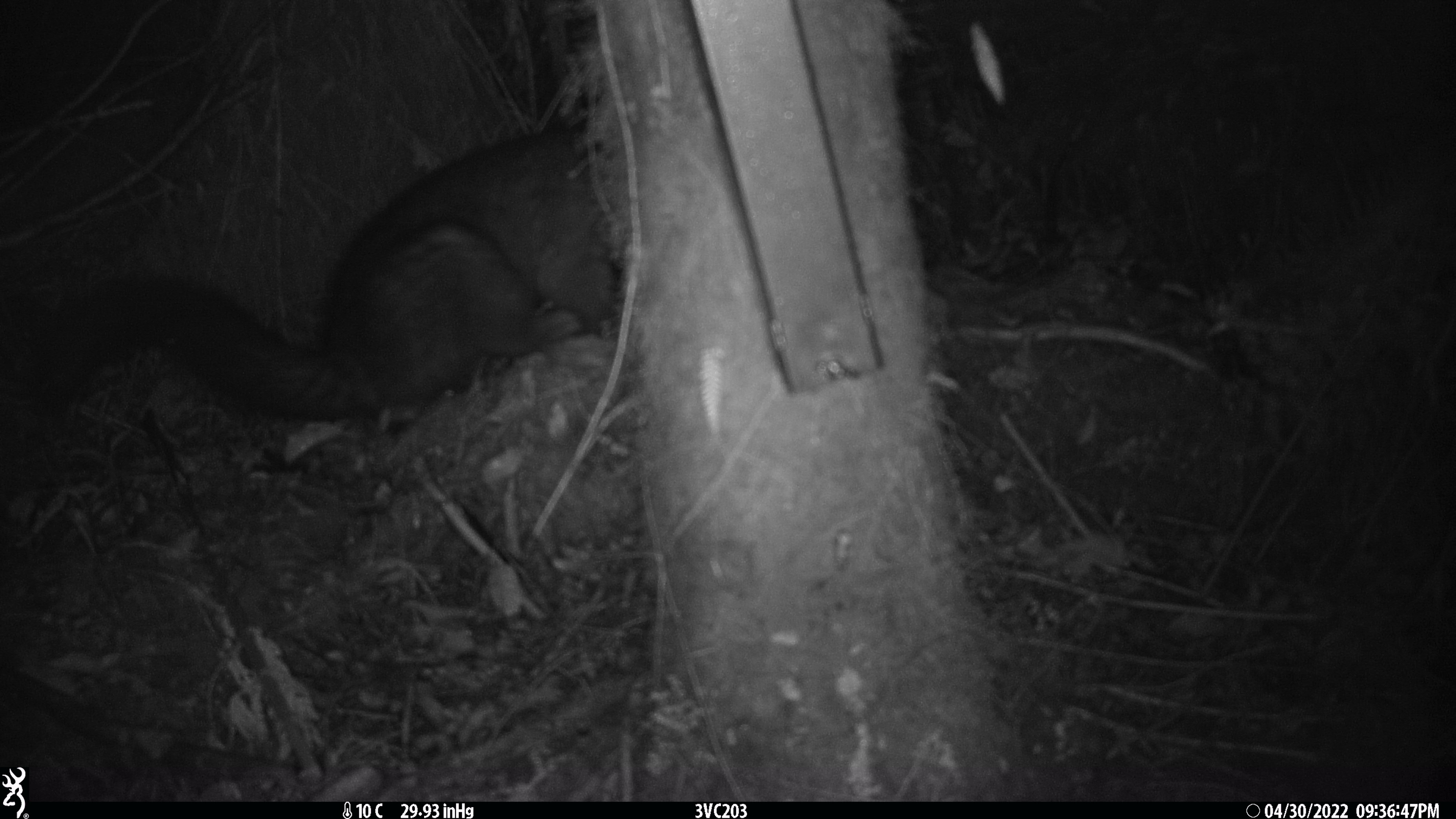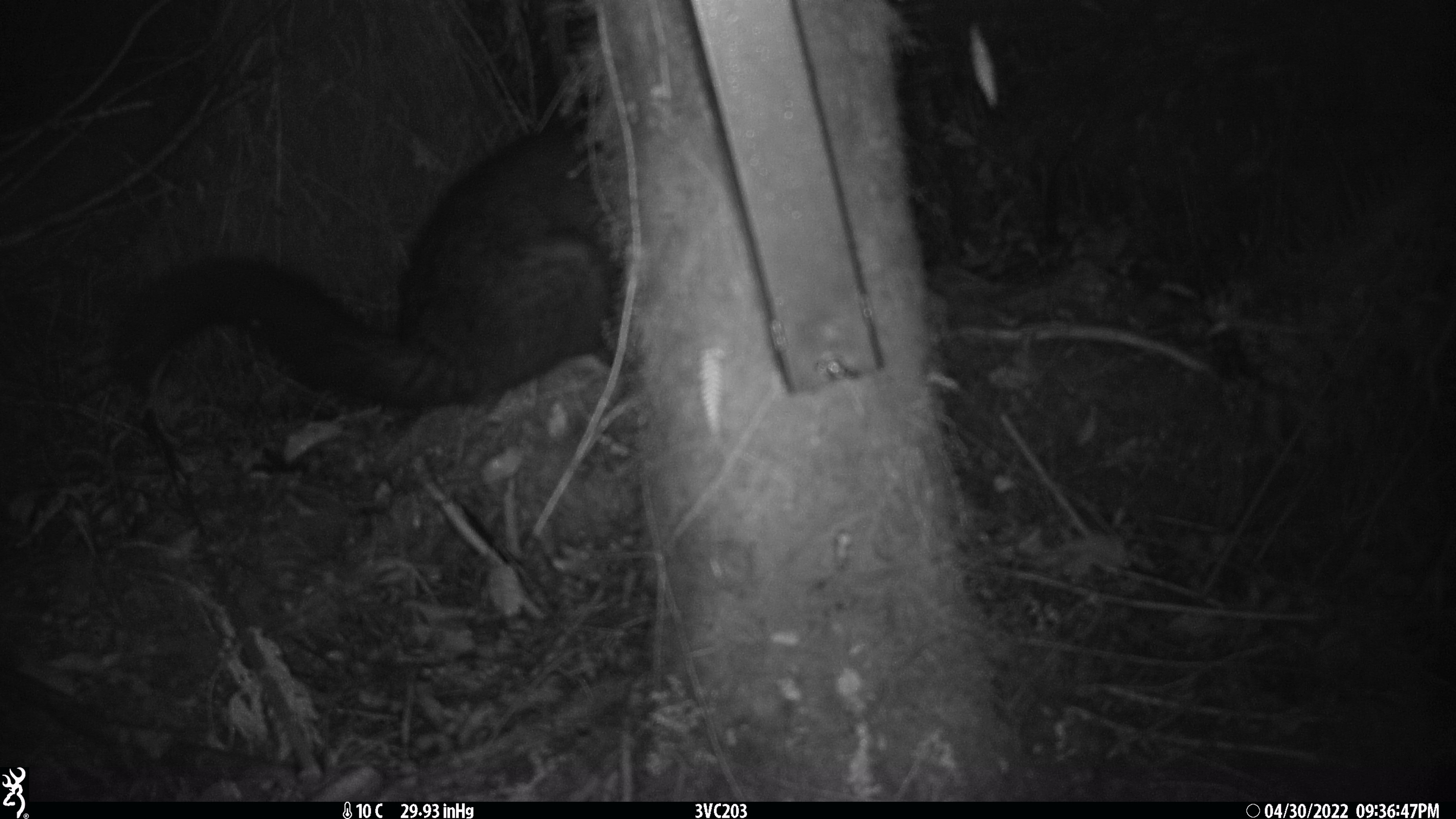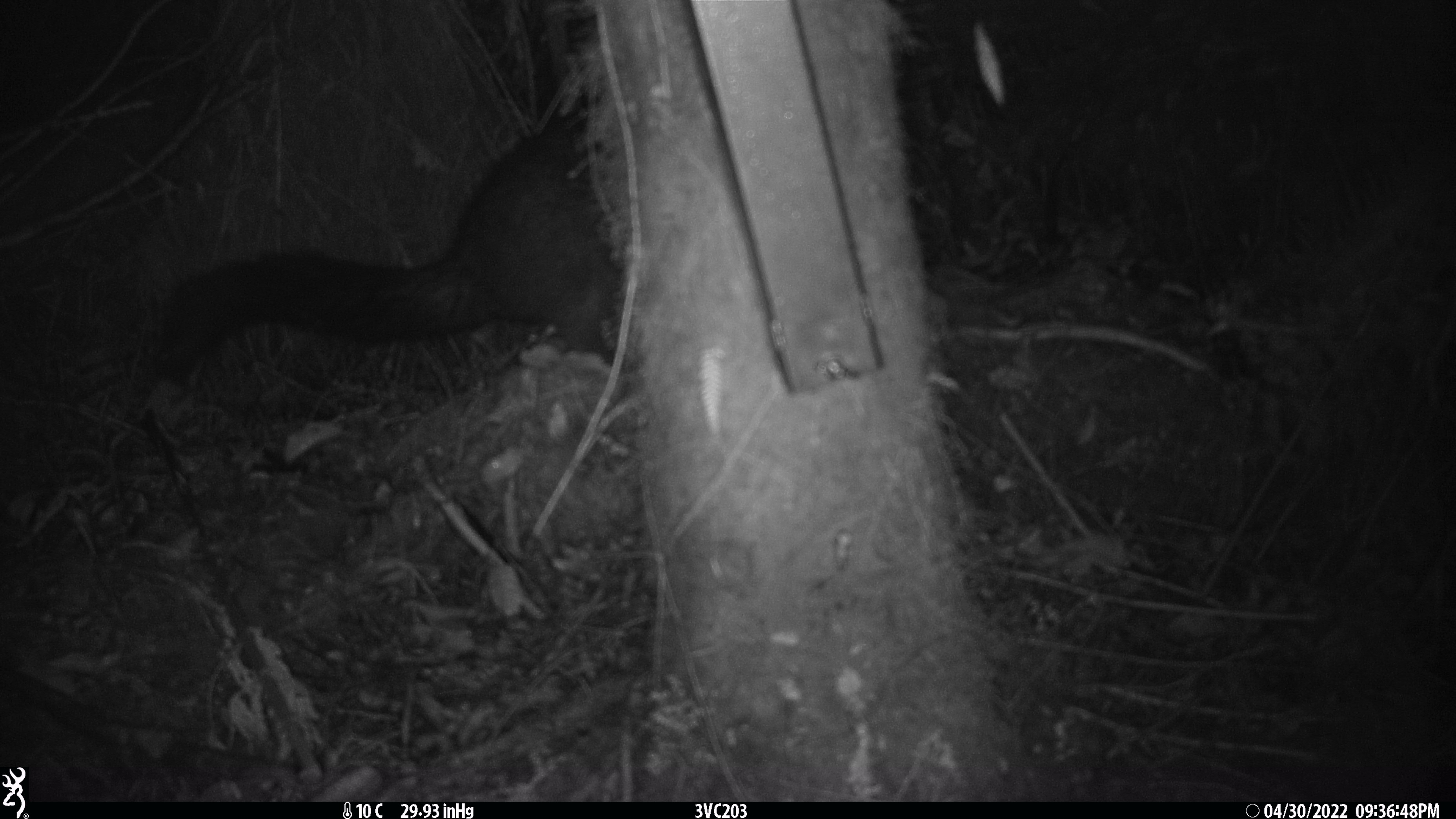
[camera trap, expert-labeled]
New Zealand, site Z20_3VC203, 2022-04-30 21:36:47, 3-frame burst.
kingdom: Animalia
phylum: Chordata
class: Mammalia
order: Diprotodontia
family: Phalangeridae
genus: Trichosurus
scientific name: Trichosurus vulpecula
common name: common brushtail possum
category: possum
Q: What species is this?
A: Possum (common brushtail possum) (Trichosurus vulpecula).